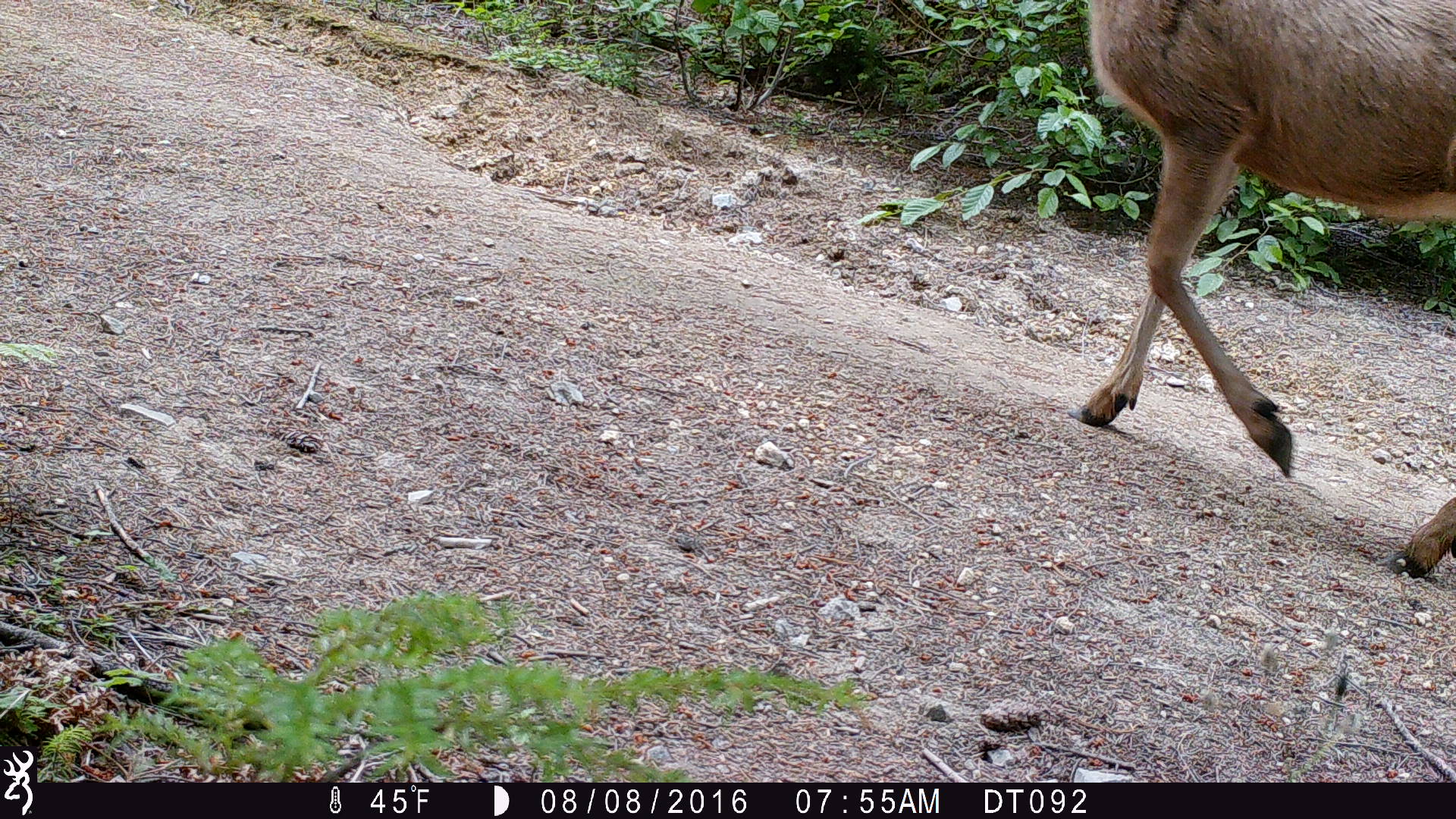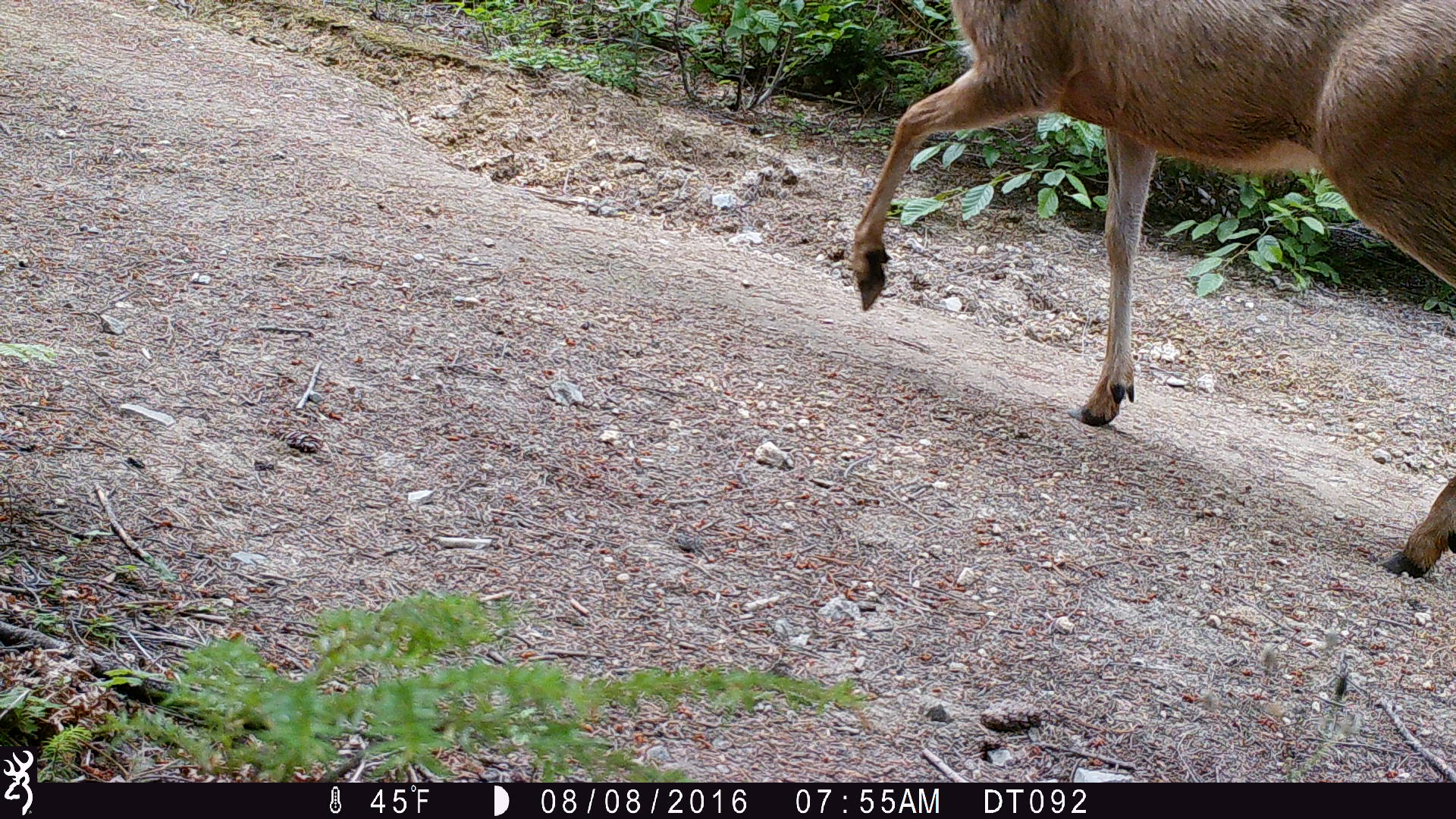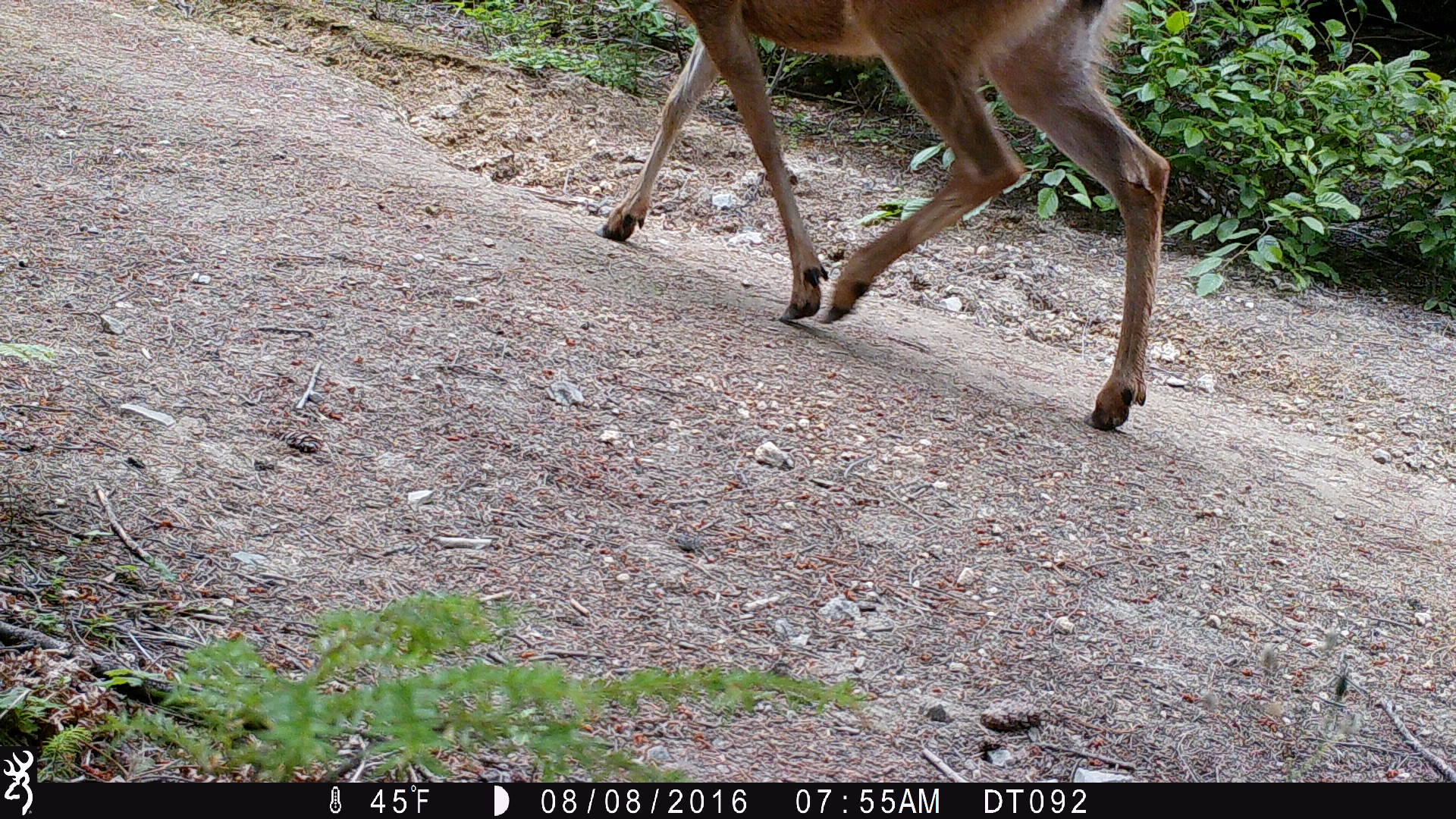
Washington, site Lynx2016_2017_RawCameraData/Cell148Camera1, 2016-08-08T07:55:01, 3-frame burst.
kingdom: Animalia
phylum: Chordata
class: Mammalia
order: Artiodactyla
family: Cervidae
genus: Odocoileus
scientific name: Odocoileus hemionus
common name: mule deer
Odocoileus hemionus (mule deer). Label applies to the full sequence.